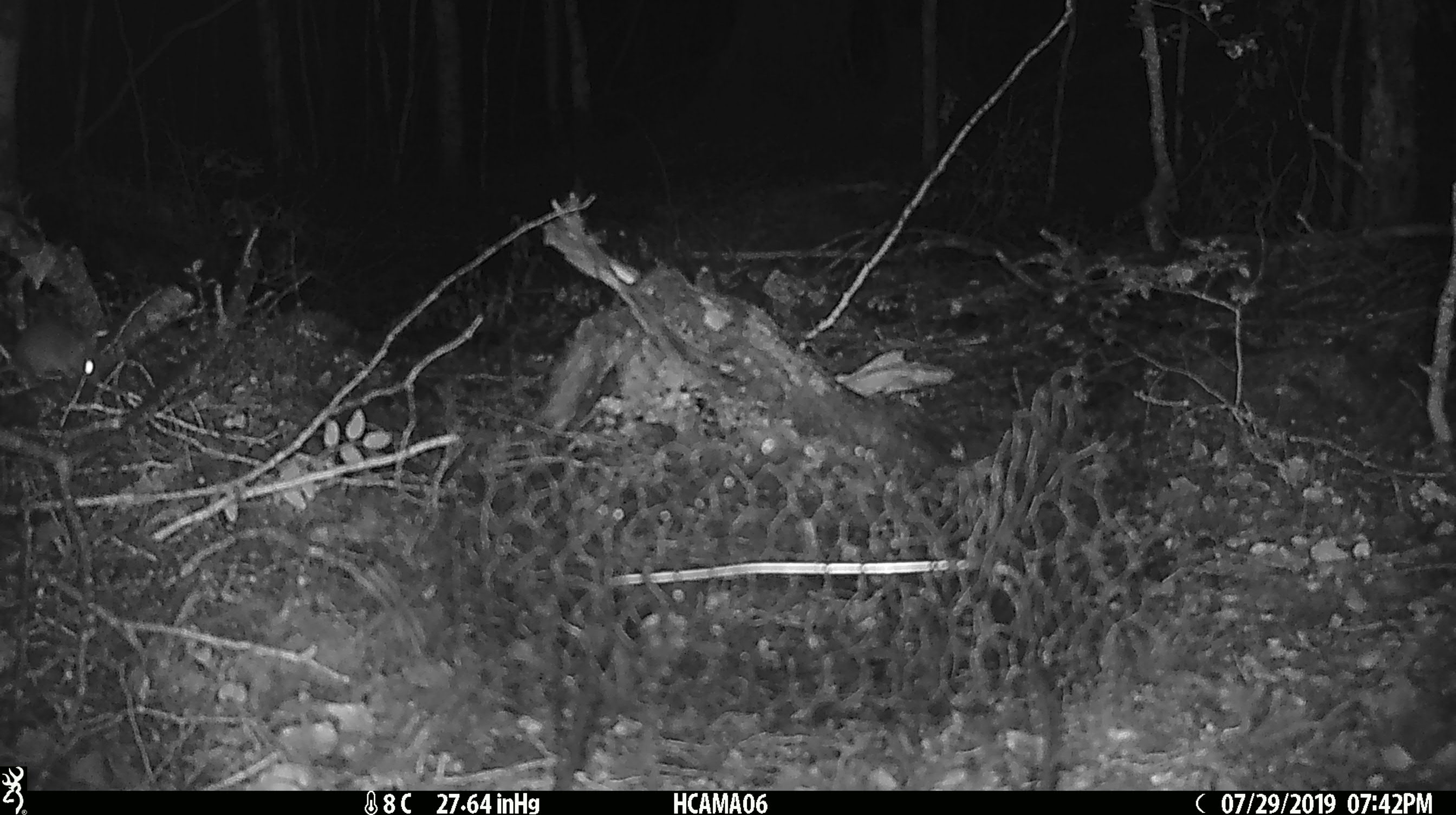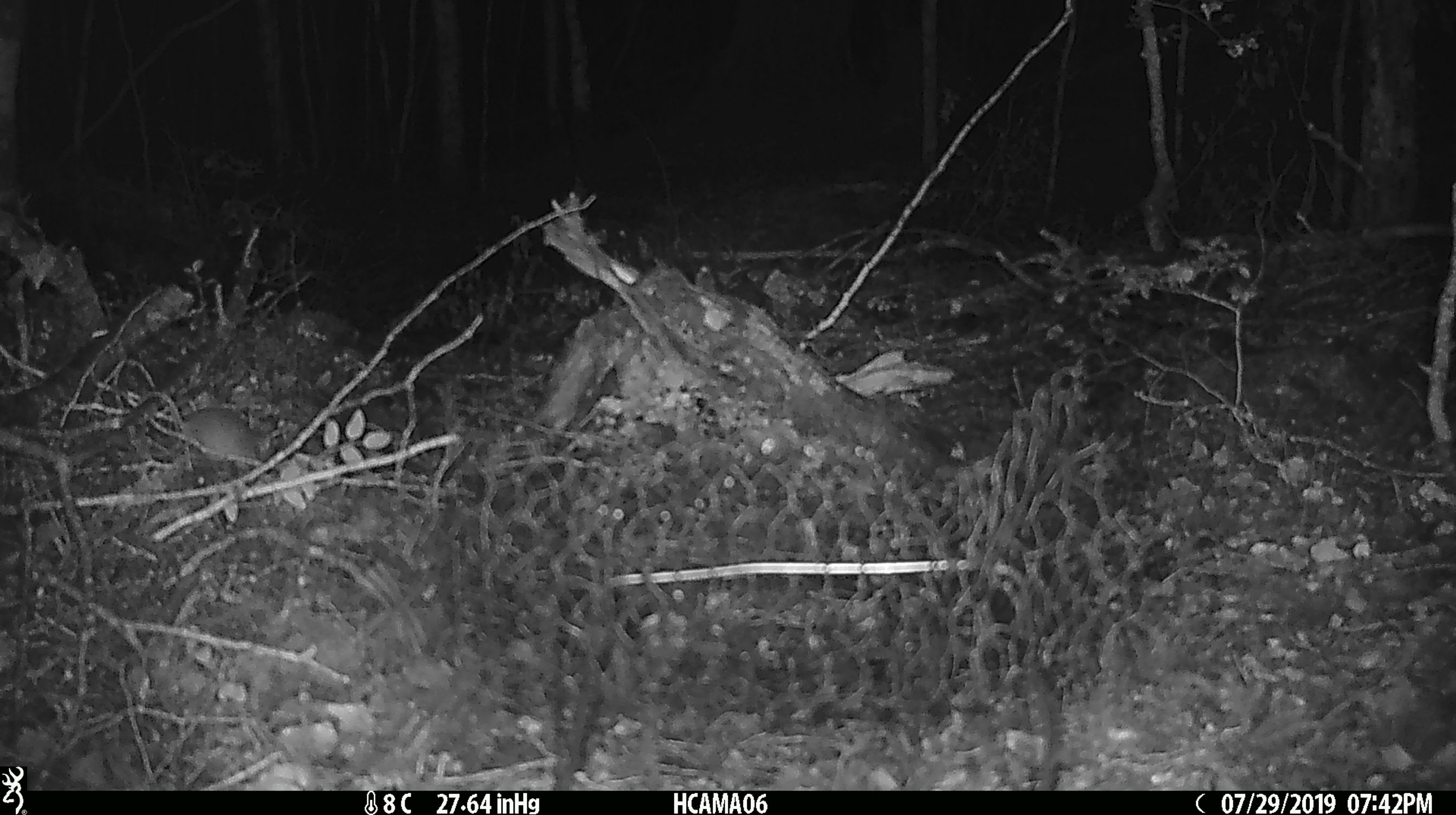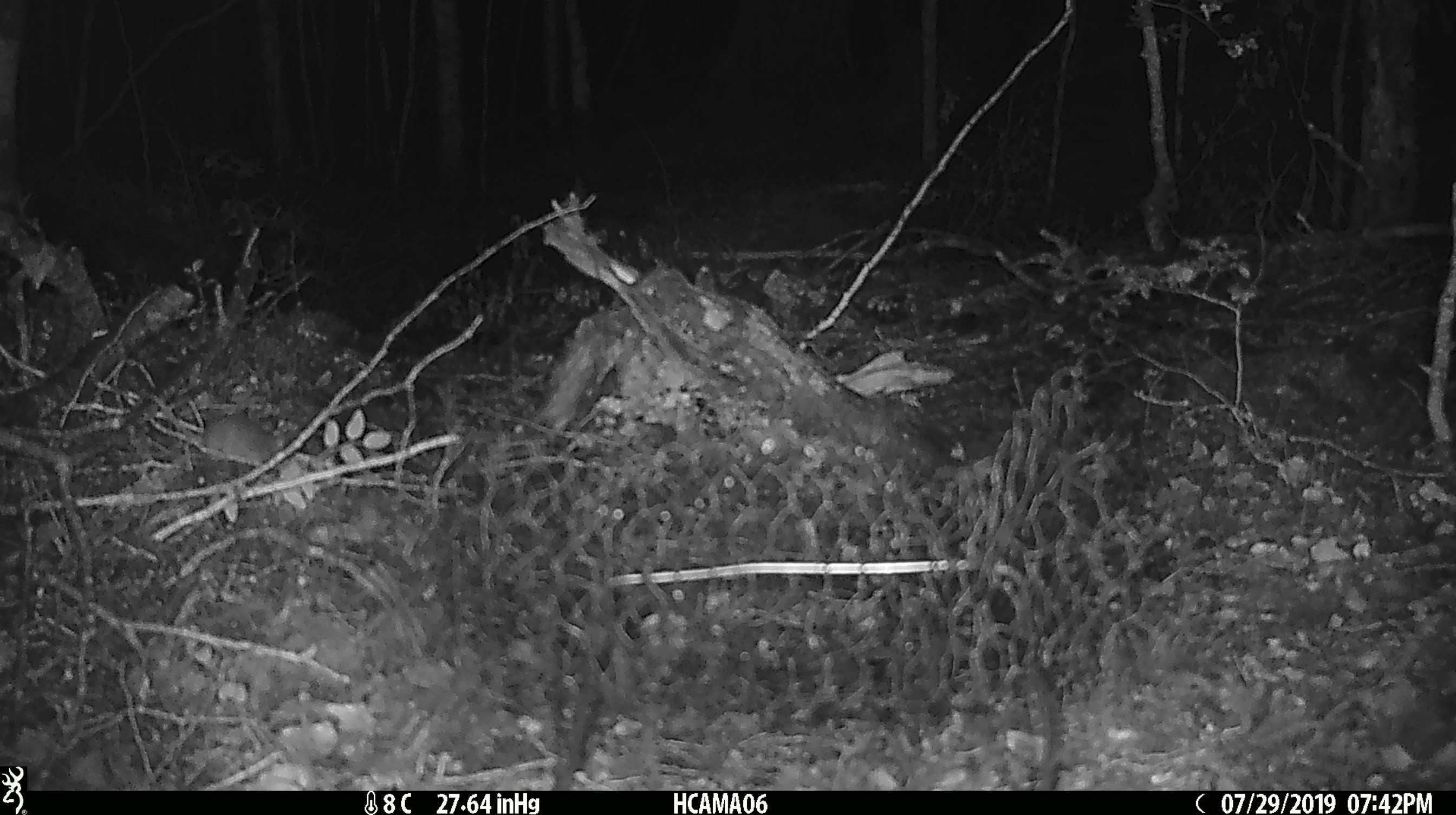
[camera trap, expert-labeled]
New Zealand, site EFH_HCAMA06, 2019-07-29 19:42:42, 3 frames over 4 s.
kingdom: Animalia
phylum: Chordata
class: Mammalia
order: Rodentia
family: Muridae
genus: Mus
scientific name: Mus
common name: mouse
Mouse (Mus).